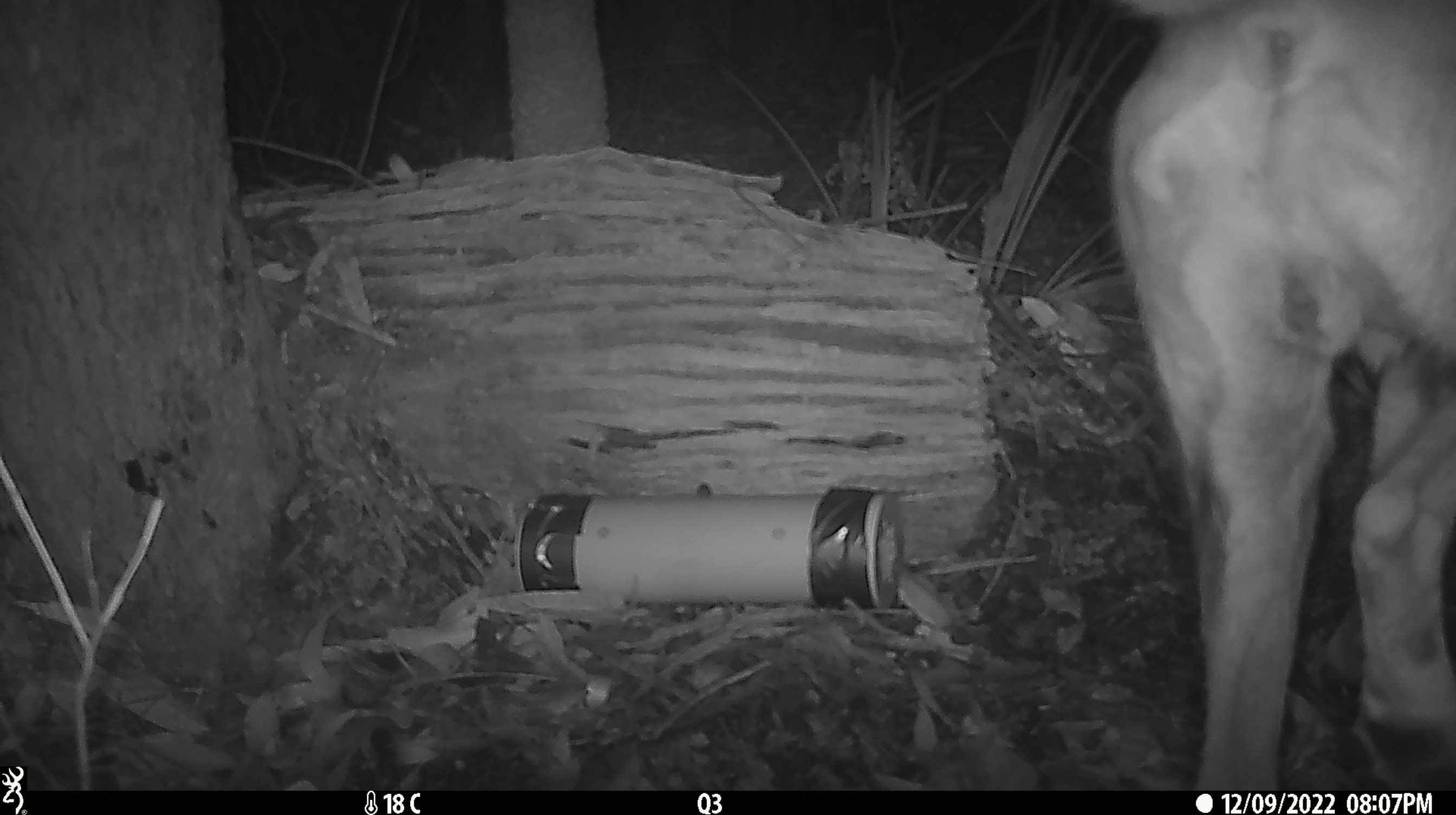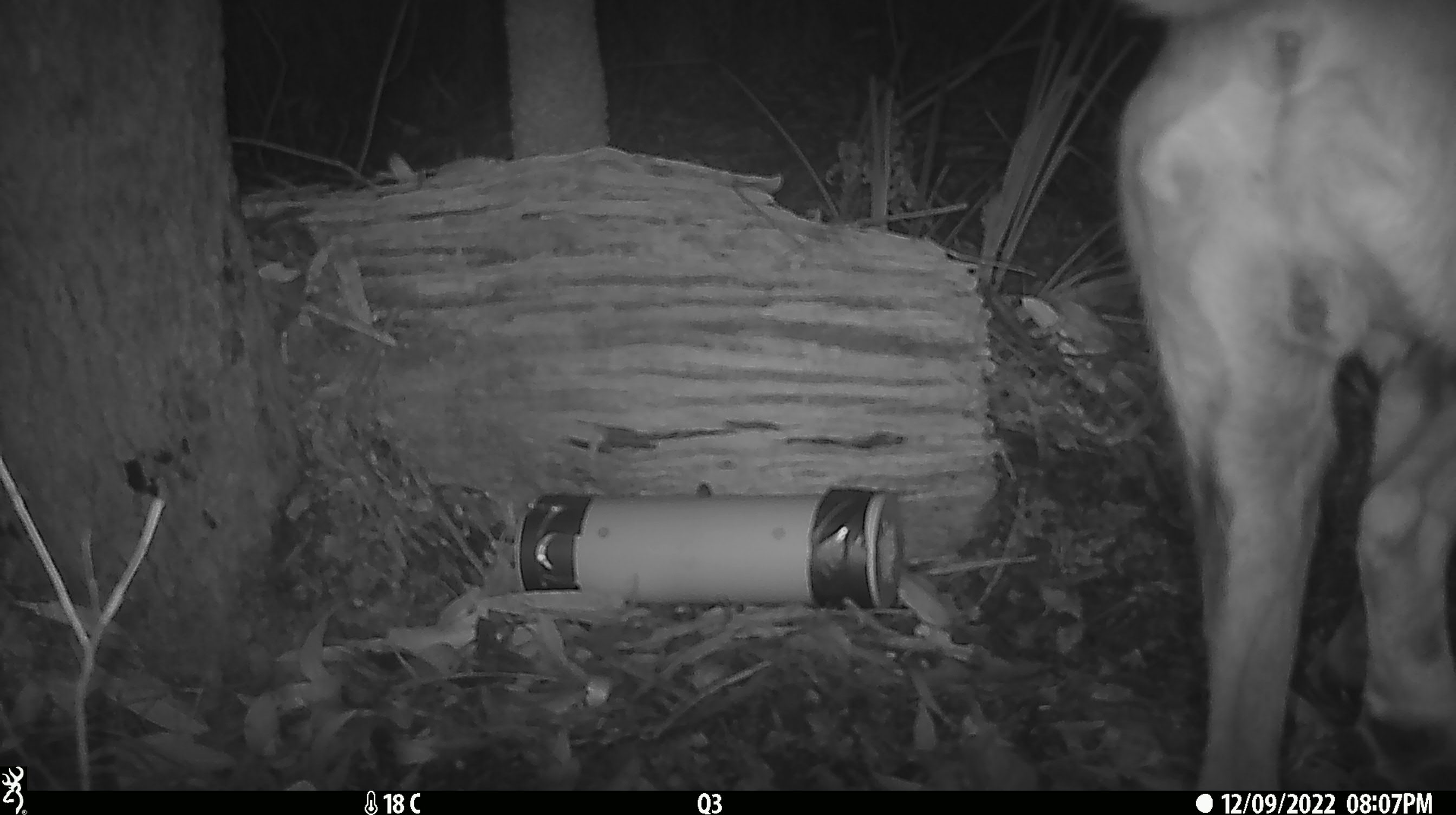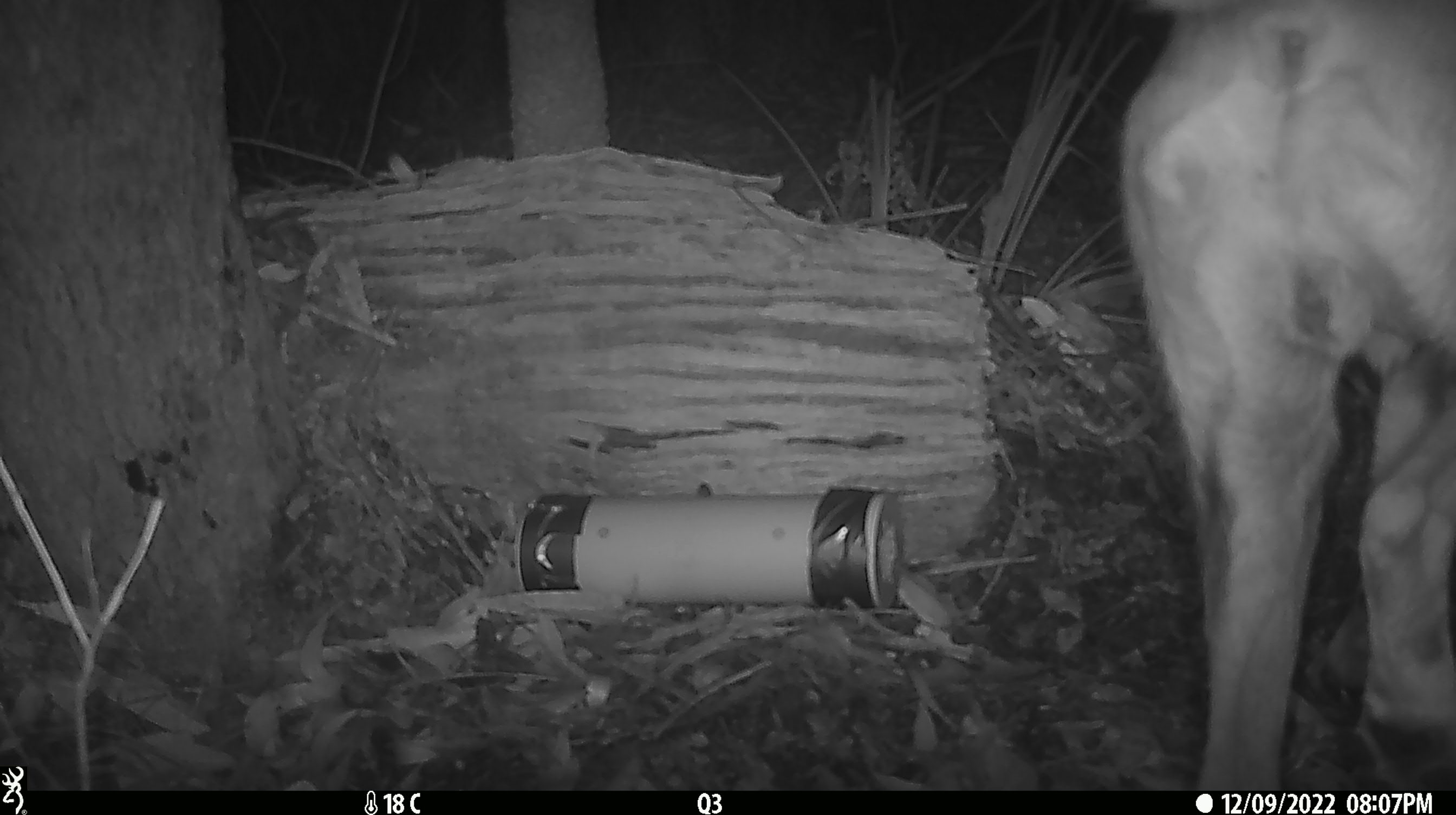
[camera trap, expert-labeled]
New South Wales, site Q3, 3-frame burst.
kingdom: Animalia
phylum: Chordata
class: Mammalia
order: Carnivora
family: Canidae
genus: Canis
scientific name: Canis familiaris dingo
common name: dingo